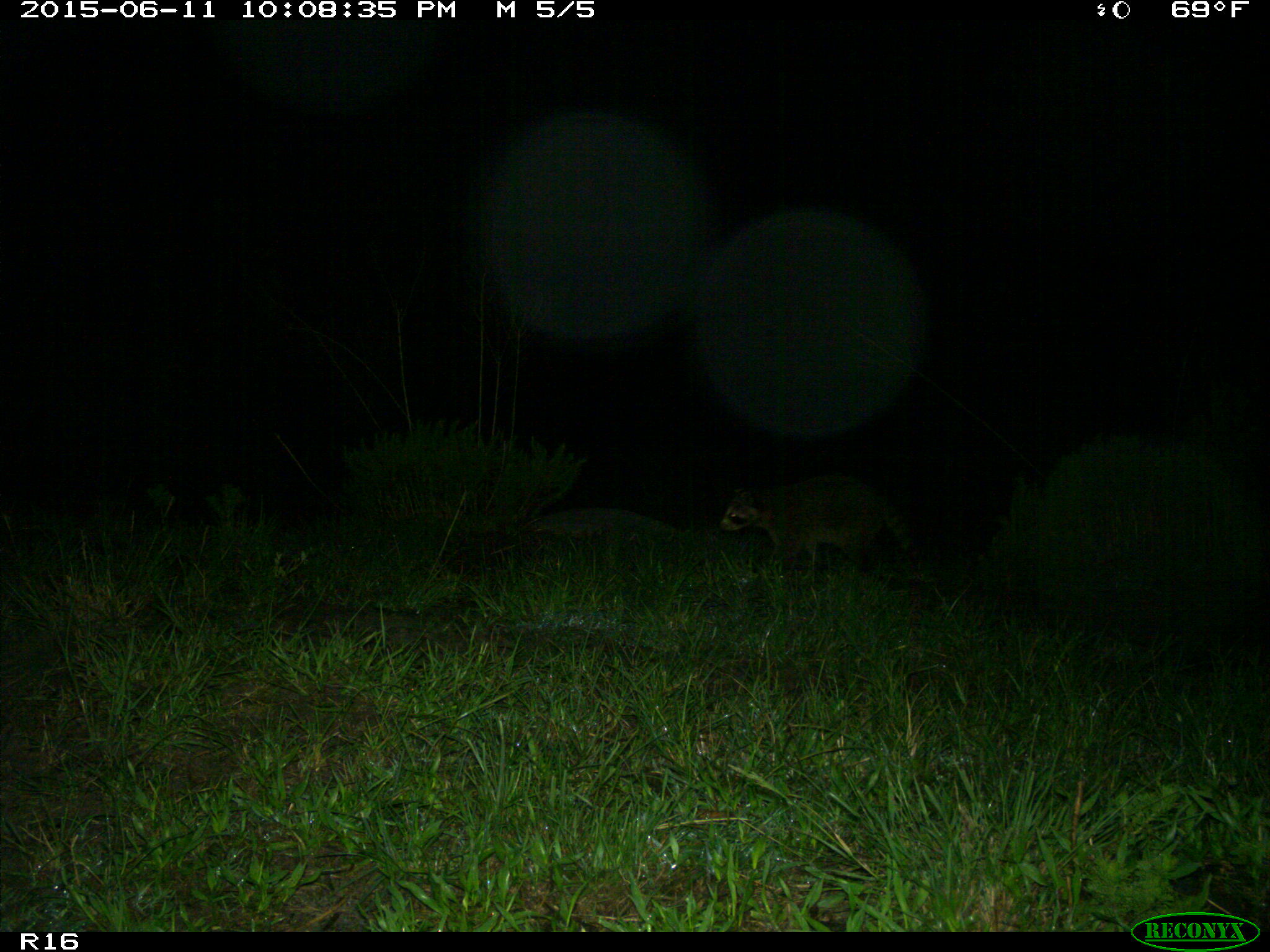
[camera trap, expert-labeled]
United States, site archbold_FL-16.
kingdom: Animalia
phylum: Chordata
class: Mammalia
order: Carnivora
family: Procyonidae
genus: Procyon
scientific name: Procyon lotor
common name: common raccoon